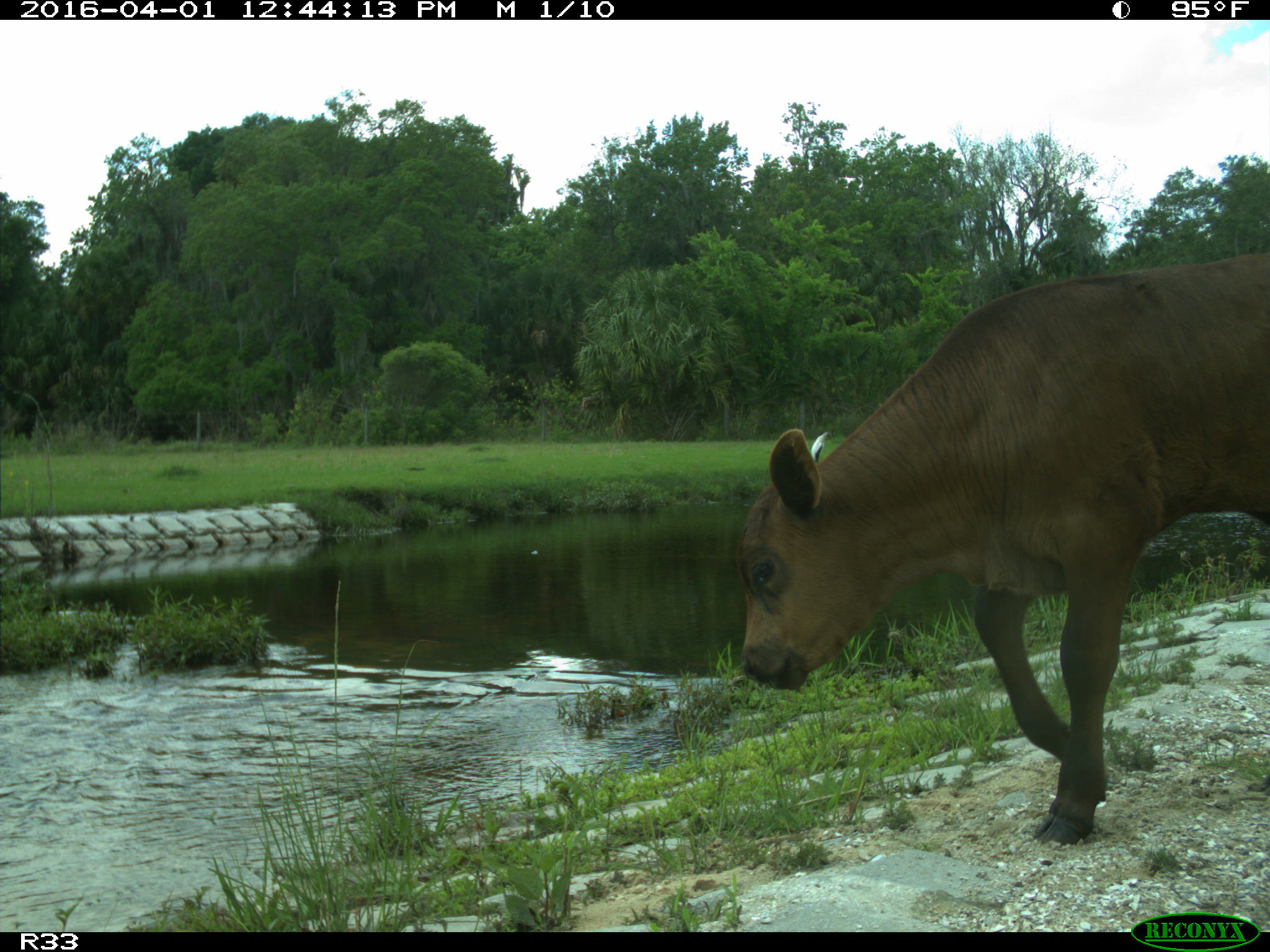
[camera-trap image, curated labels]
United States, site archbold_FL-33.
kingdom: Animalia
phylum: Chordata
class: Mammalia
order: Artiodactyla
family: Bovidae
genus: Bos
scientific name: Bos taurus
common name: domestic cow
Bos taurus (domestic cow).